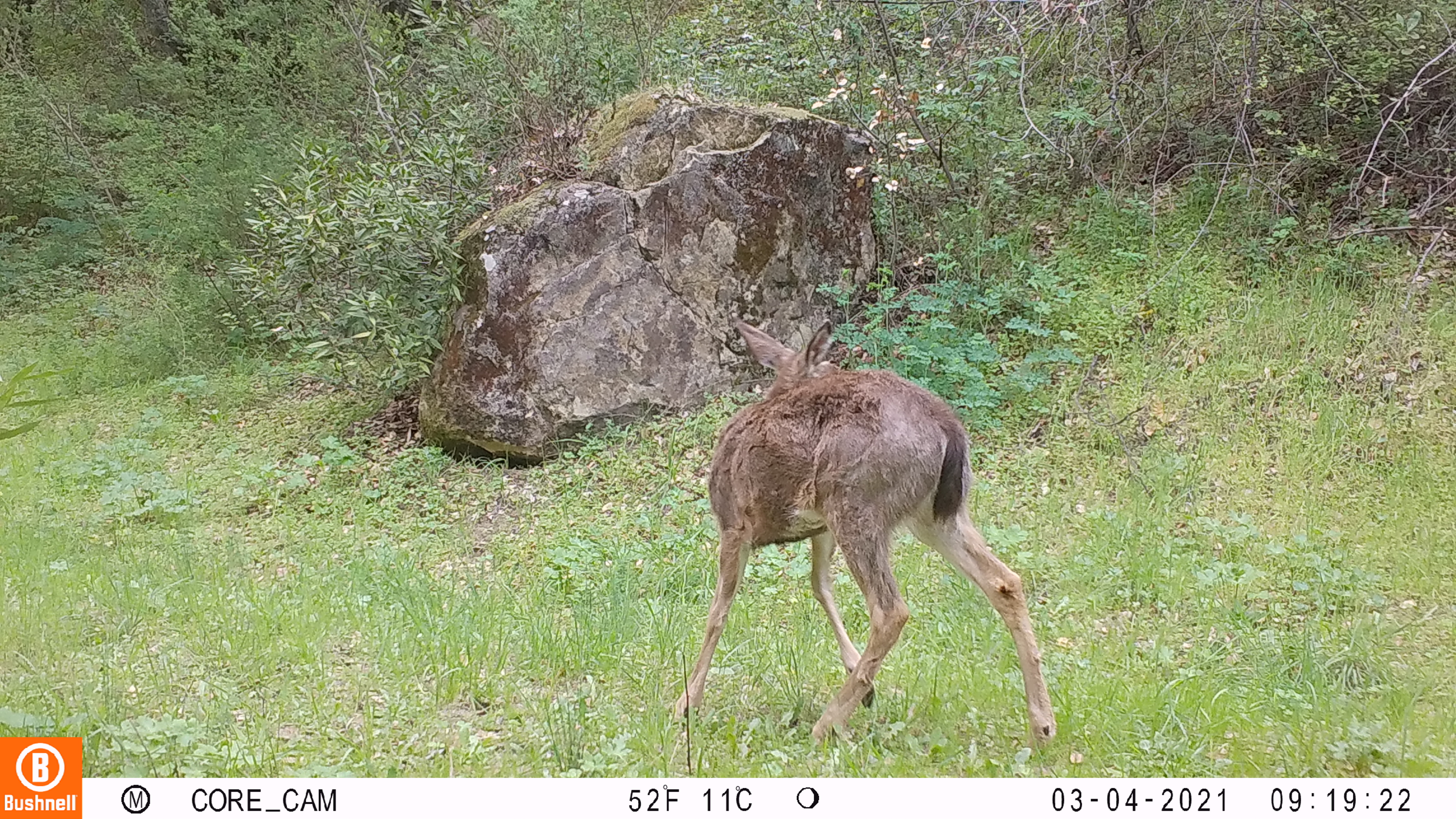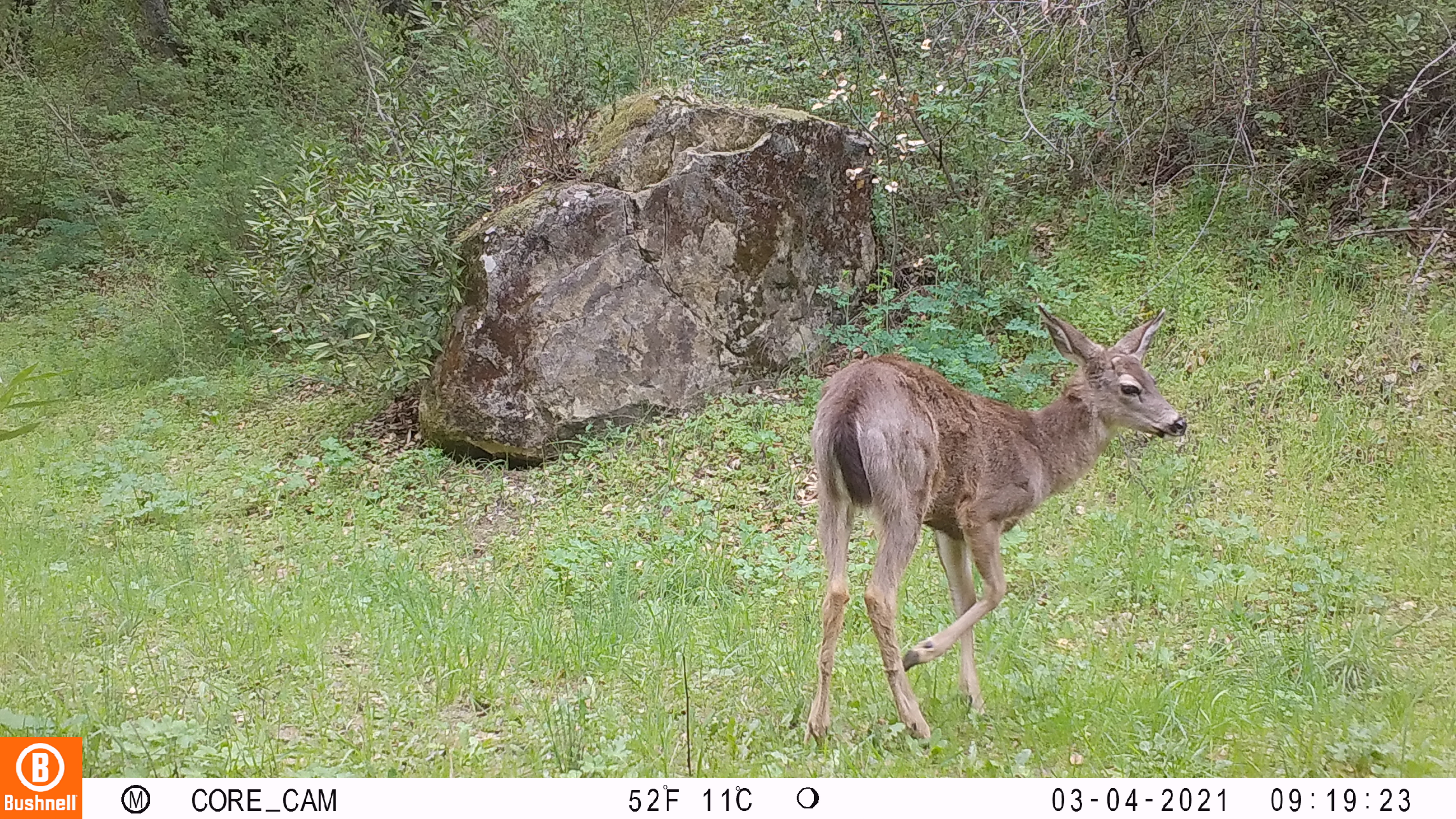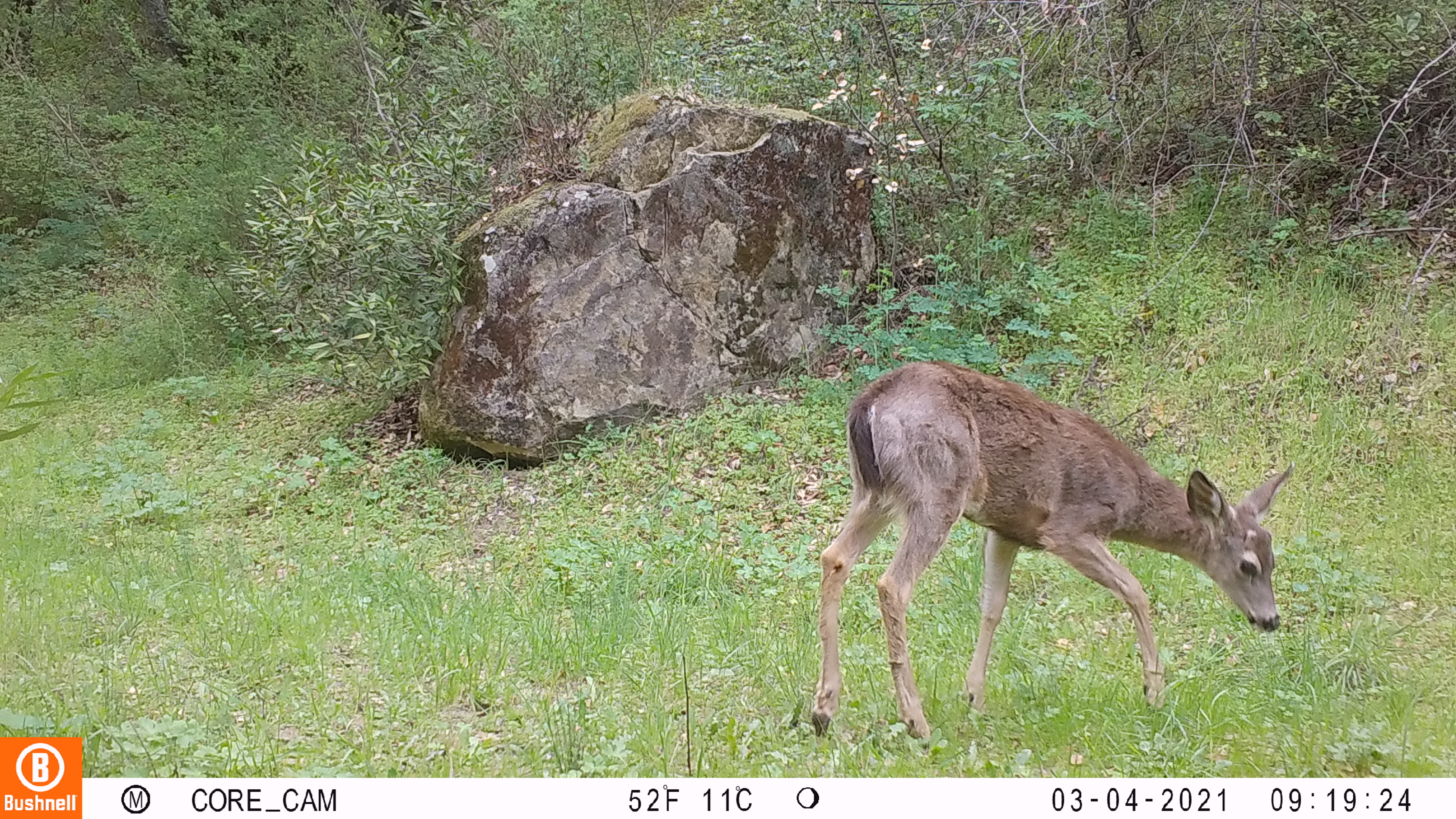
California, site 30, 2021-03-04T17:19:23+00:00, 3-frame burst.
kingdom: Animalia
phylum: Chordata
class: Mammalia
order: Artiodactyla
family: Cervidae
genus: Odocoileus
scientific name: Odocoileus hemionus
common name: mule deer